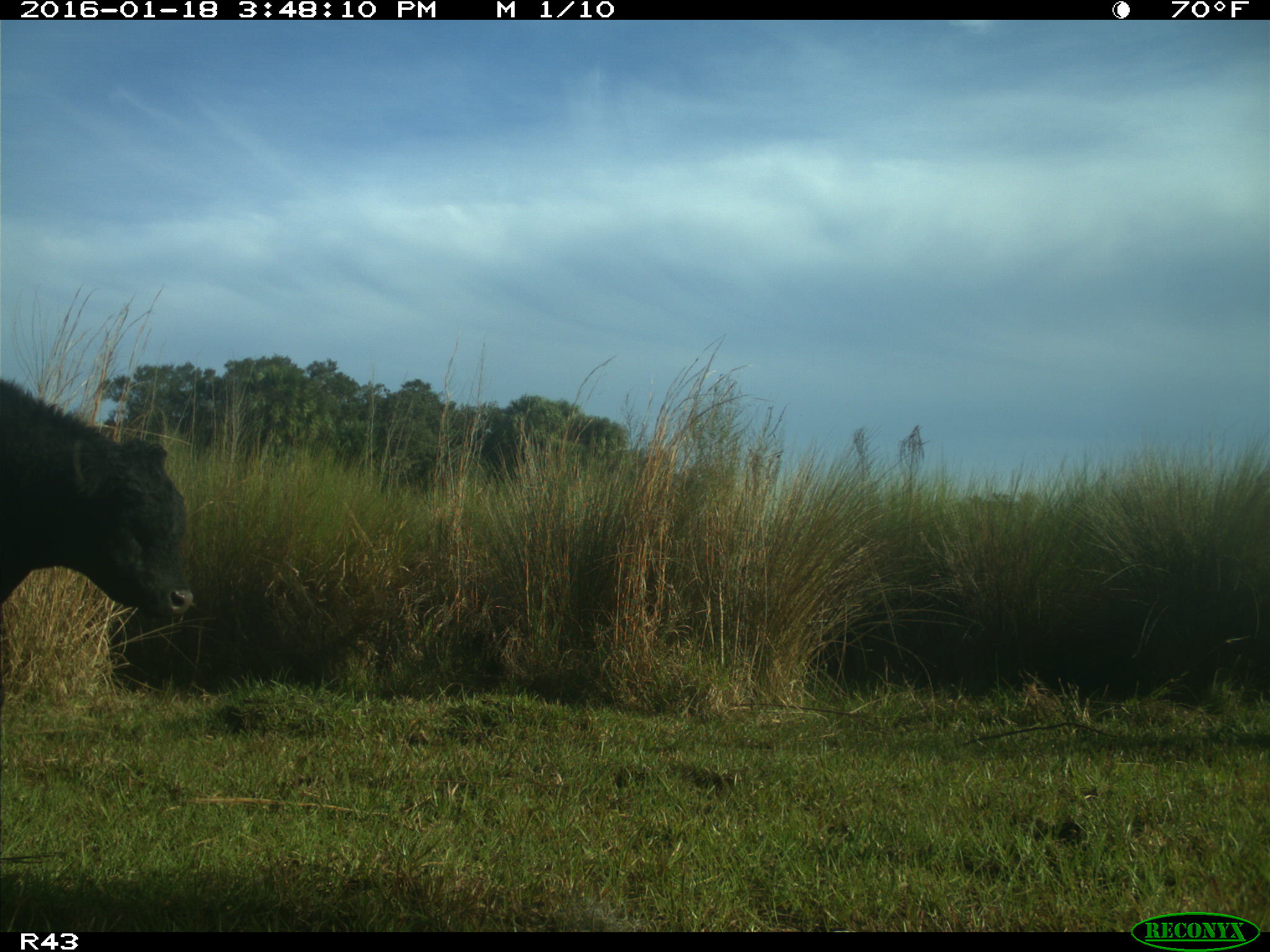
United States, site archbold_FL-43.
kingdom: Animalia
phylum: Chordata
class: Mammalia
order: Artiodactyla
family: Bovidae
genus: Bos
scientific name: Bos taurus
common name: domestic cow